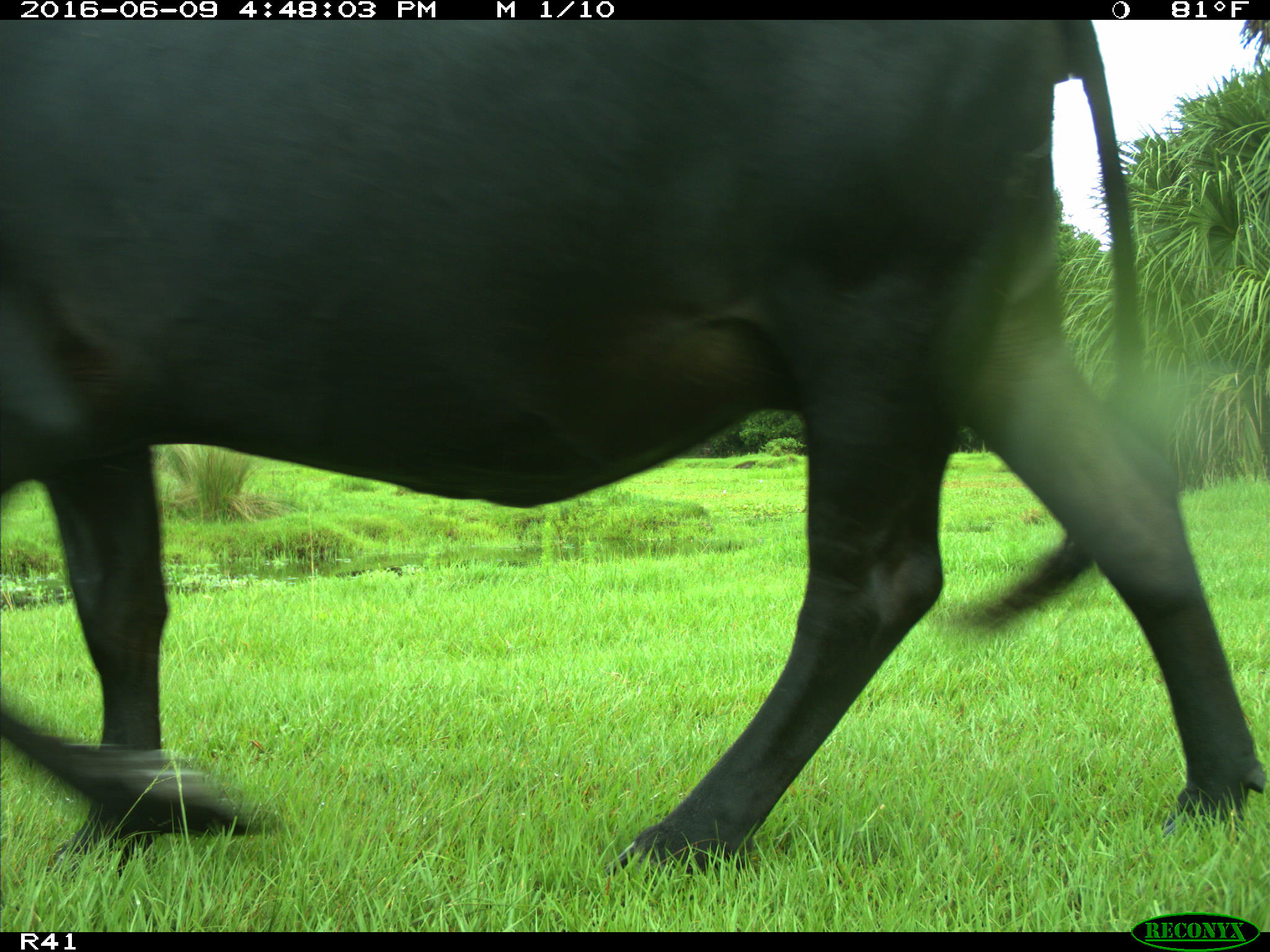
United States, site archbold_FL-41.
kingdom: Animalia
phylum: Chordata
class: Mammalia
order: Artiodactyla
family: Bovidae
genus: Bos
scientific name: Bos taurus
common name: domestic cow